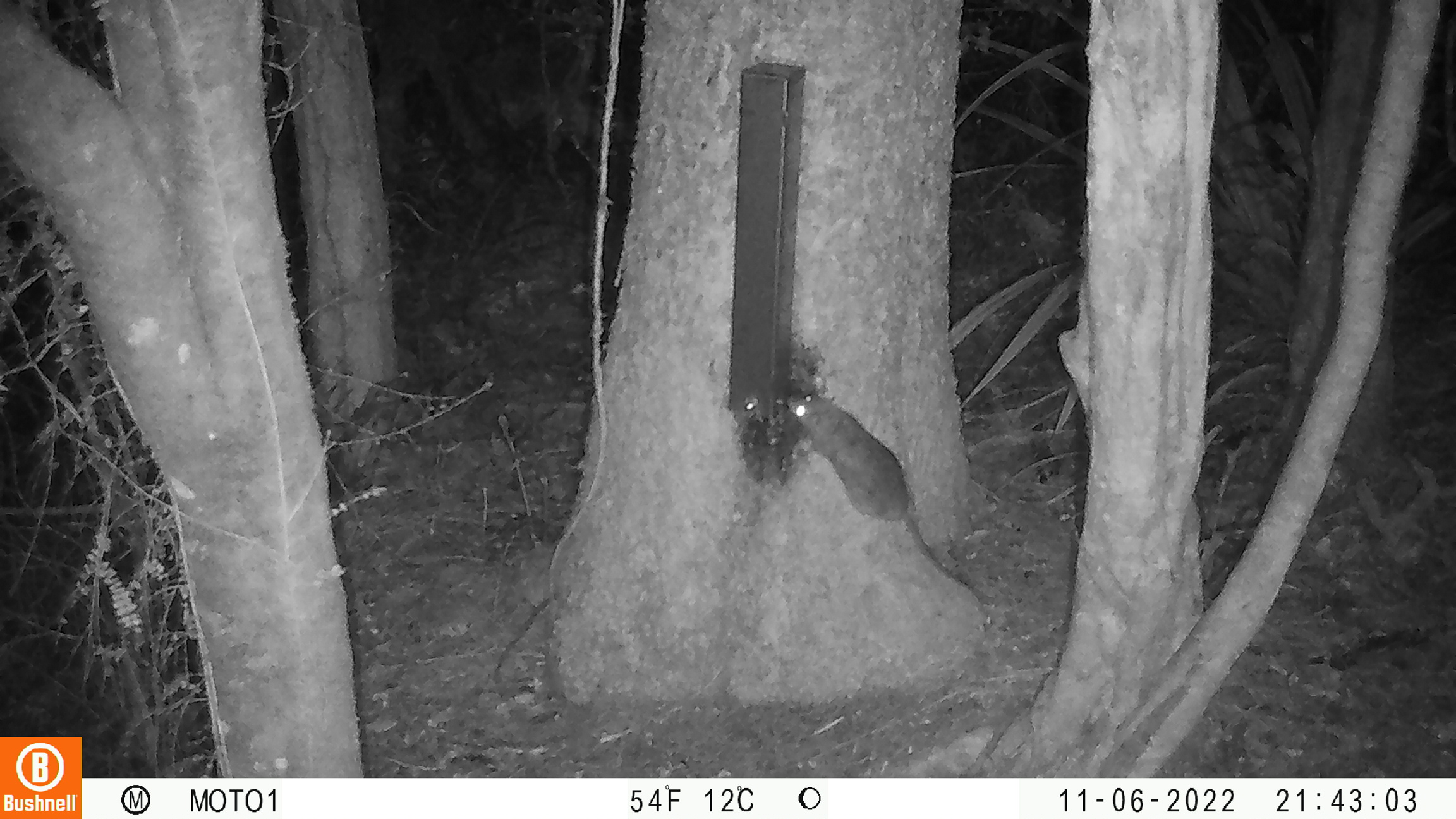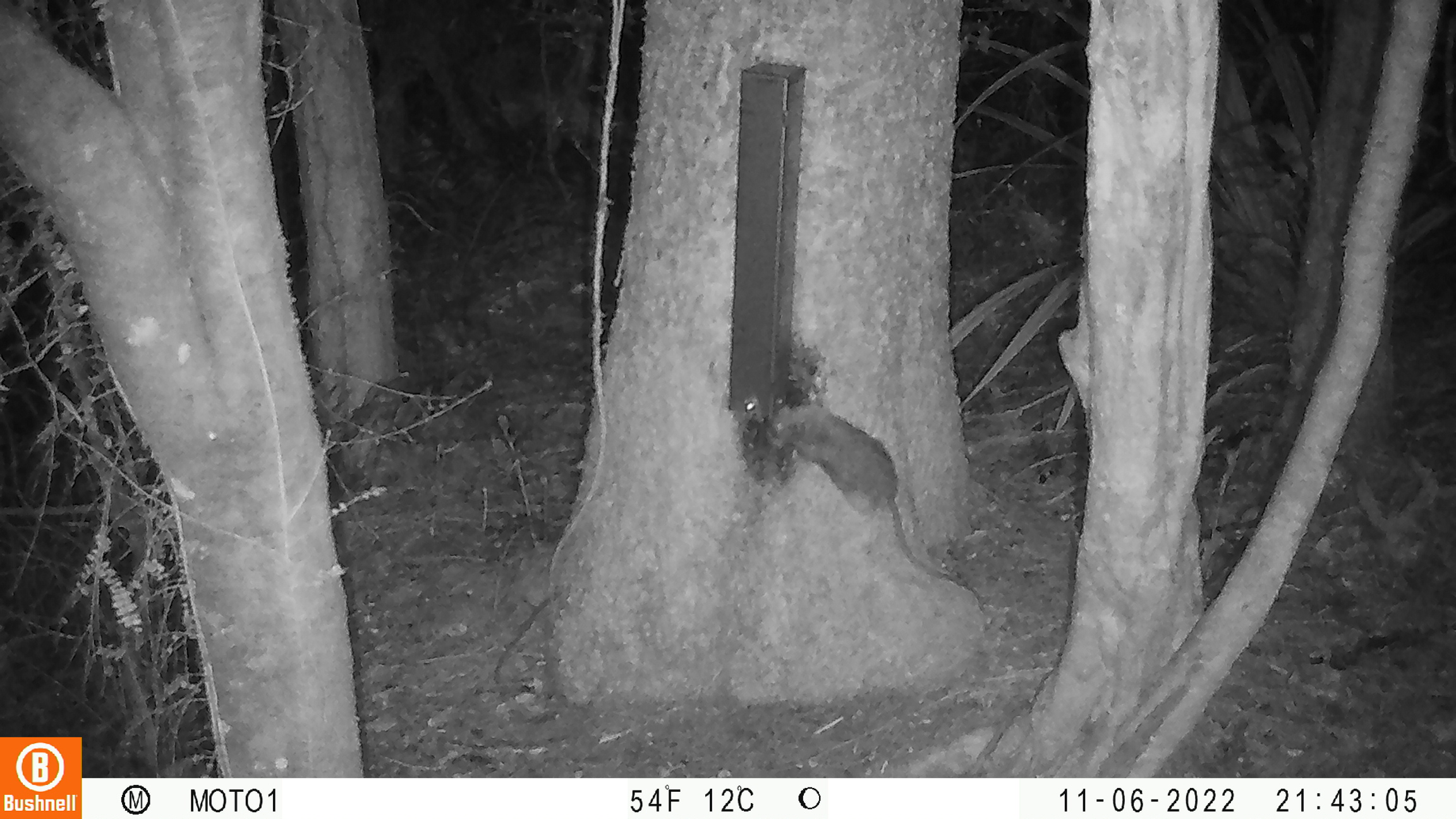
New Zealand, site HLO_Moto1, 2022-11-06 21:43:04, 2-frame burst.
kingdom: Animalia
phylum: Chordata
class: Mammalia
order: Rodentia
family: Muridae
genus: Rattus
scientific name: Rattus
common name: rat